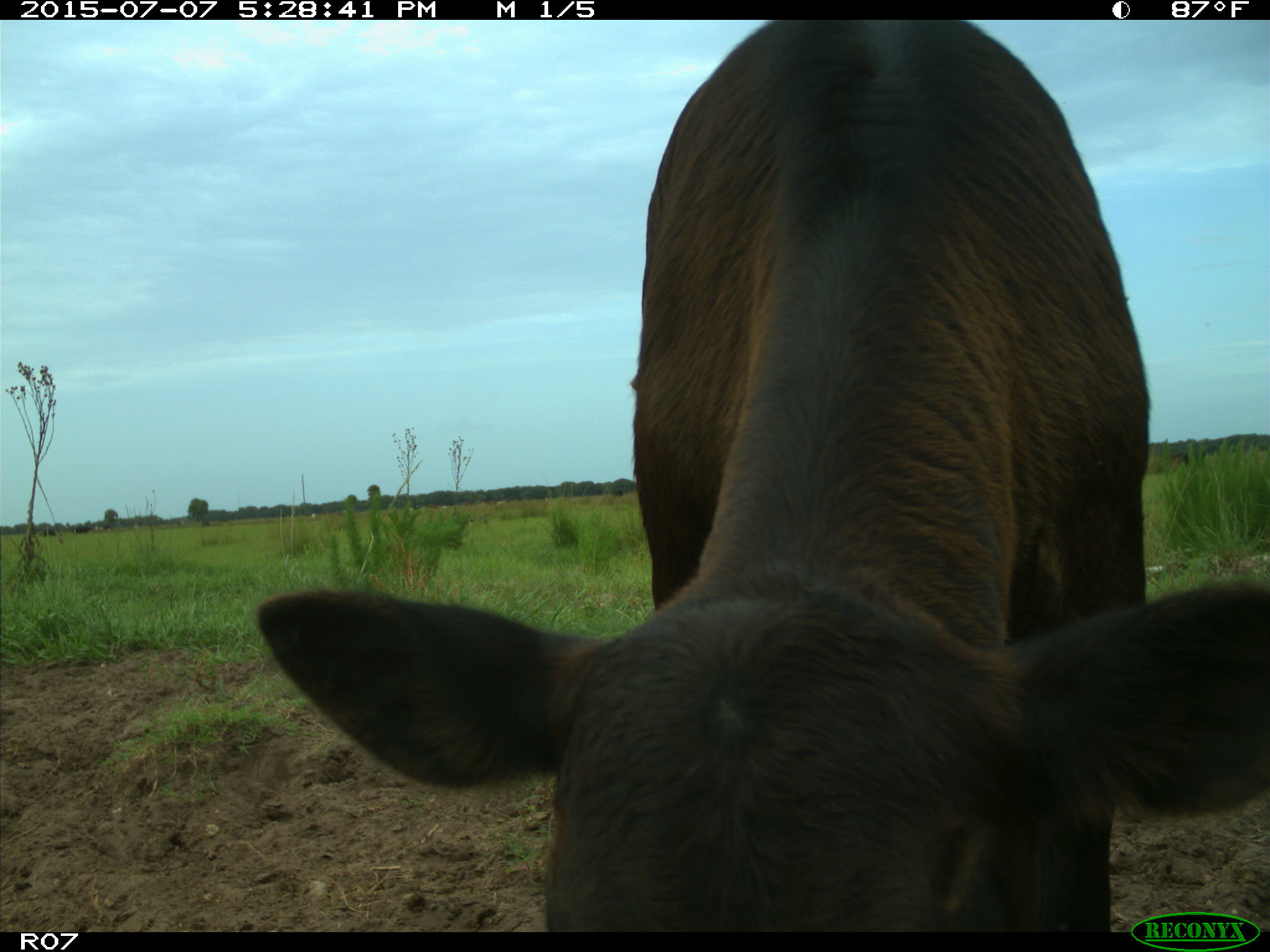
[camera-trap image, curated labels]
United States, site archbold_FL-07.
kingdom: Animalia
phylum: Chordata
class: Mammalia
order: Artiodactyla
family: Bovidae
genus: Bos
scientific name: Bos taurus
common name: domestic cow